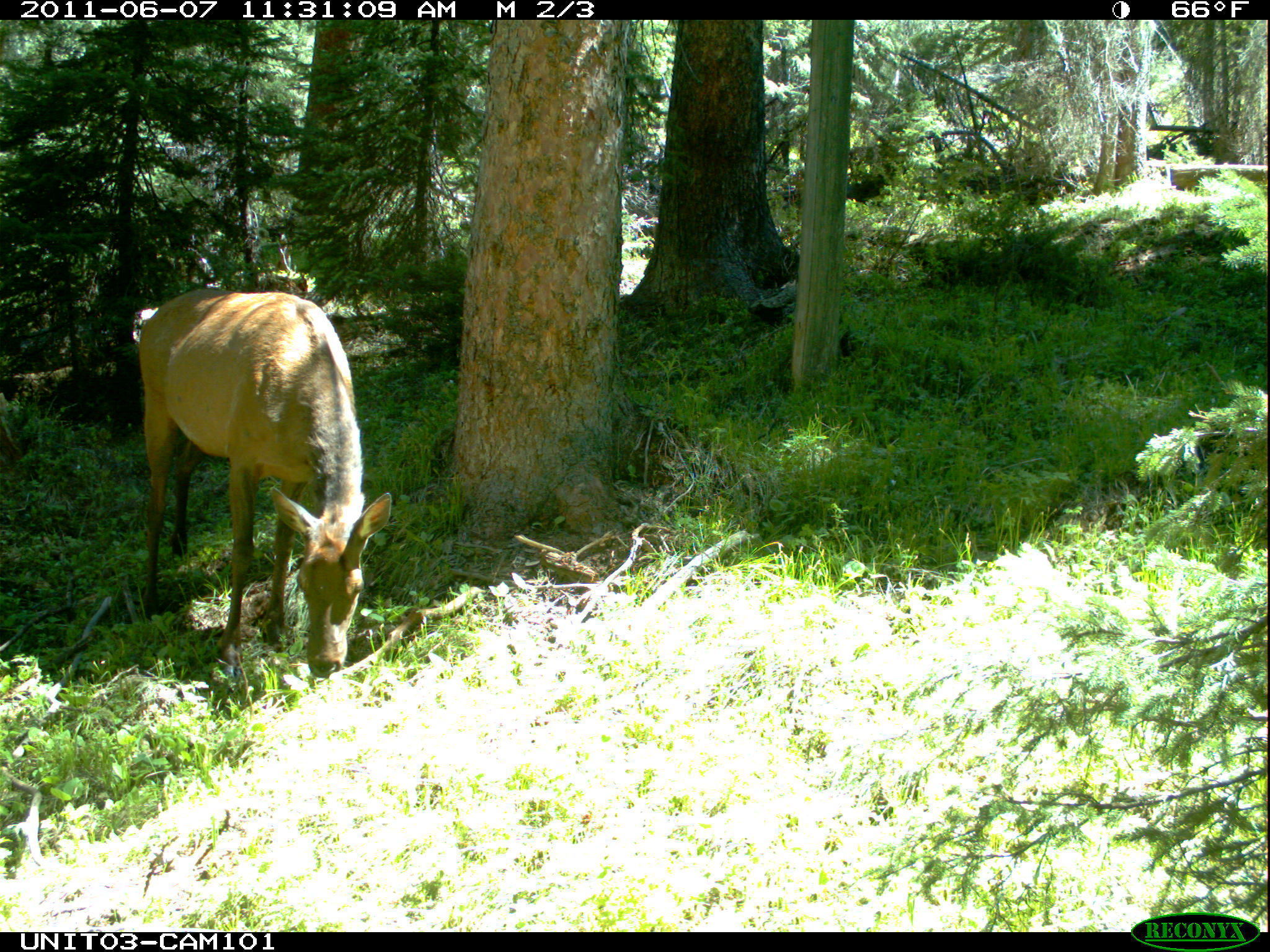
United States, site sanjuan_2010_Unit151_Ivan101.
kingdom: Animalia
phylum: Chordata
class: Mammalia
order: Artiodactyla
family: Cervidae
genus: Cervus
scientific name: Cervus elaphus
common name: red deer